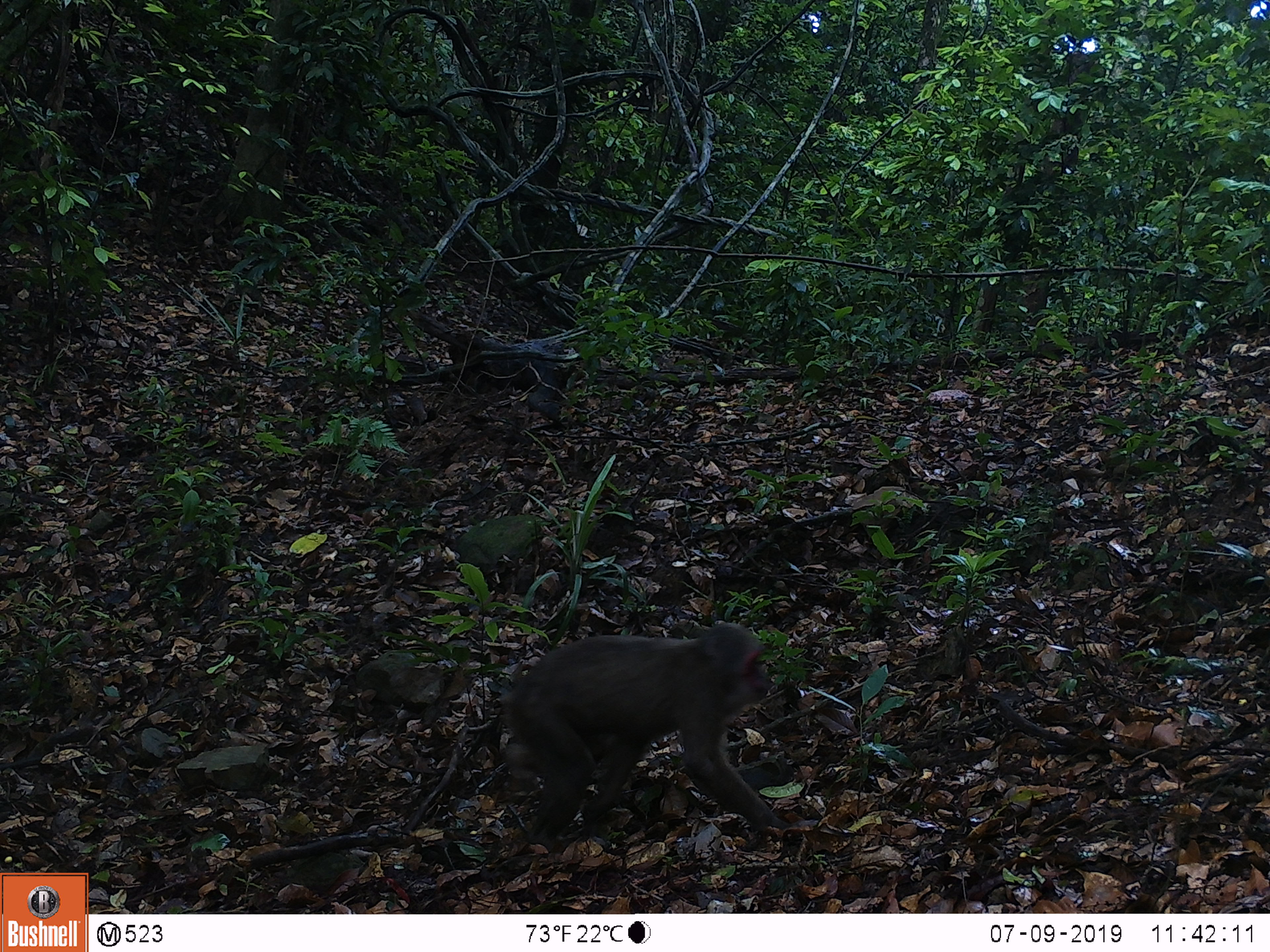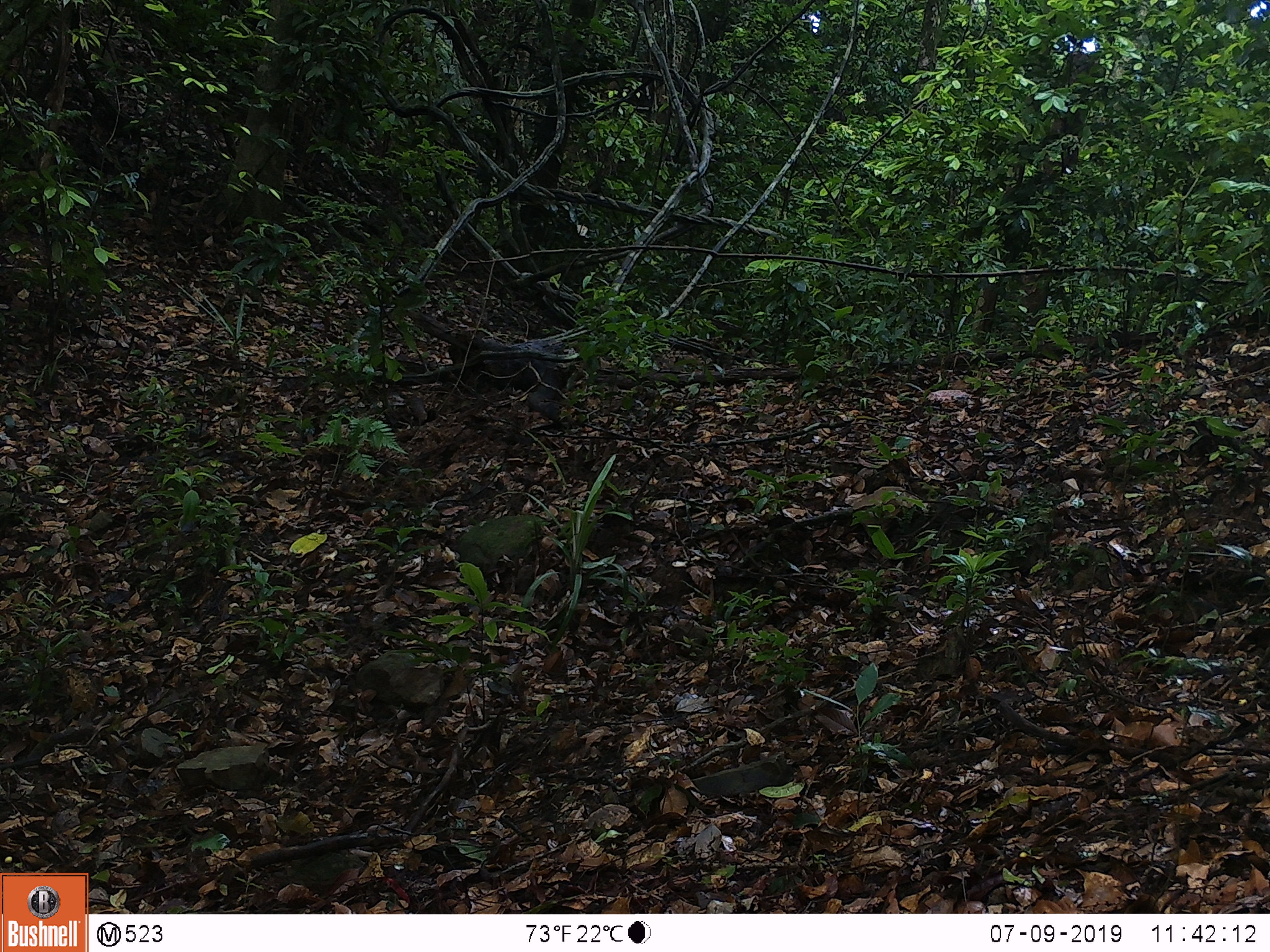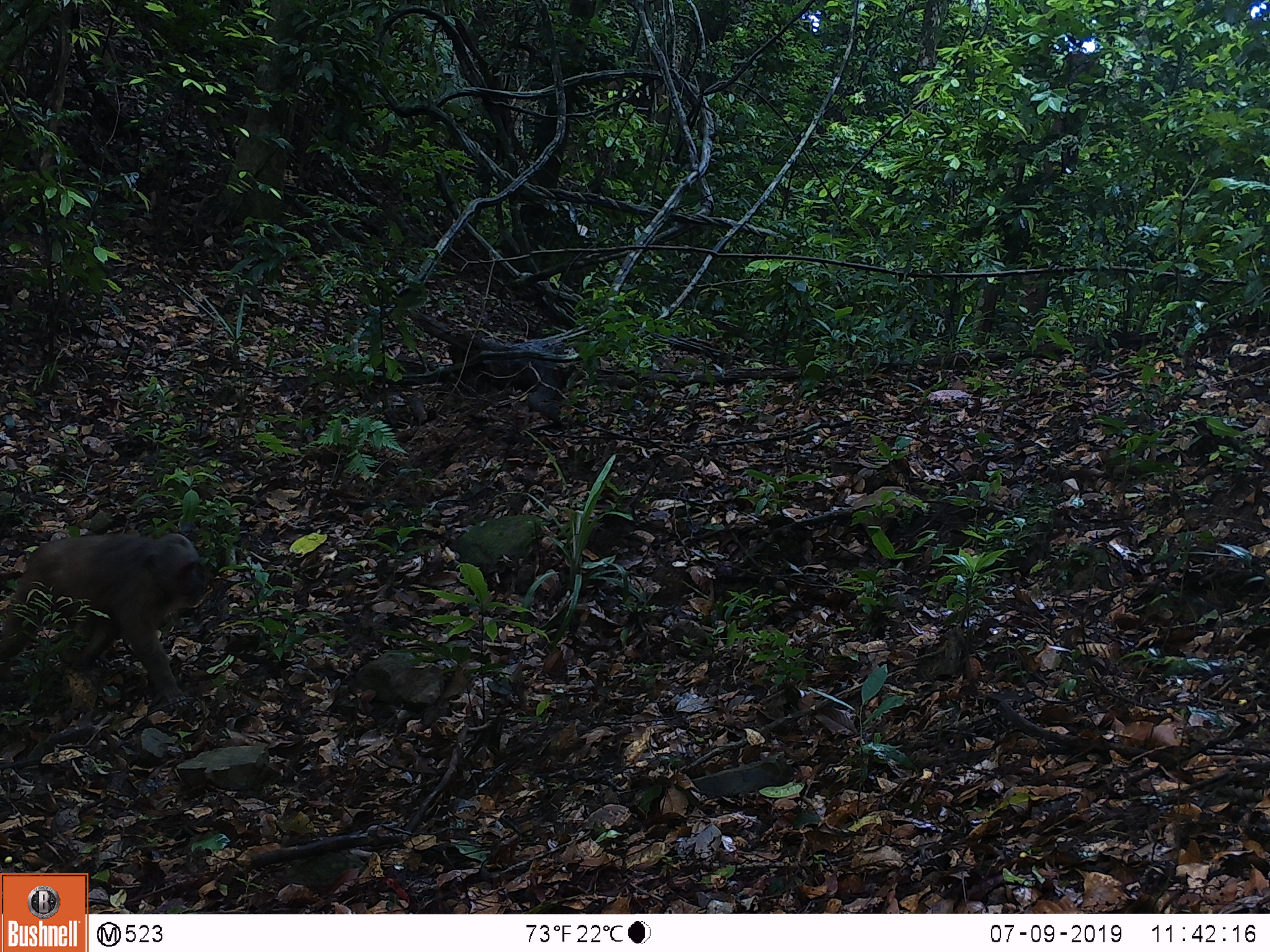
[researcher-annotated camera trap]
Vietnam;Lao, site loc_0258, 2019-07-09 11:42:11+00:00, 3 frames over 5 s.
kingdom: Animalia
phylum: Chordata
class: Mammalia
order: Primates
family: Cercopithecidae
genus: Macaca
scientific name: Macaca arctoides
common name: stump-tailed macaque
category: stump tailed macaque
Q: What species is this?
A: Stump tailed macaque (stump-tailed macaque) (Macaca arctoides).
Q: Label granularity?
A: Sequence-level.